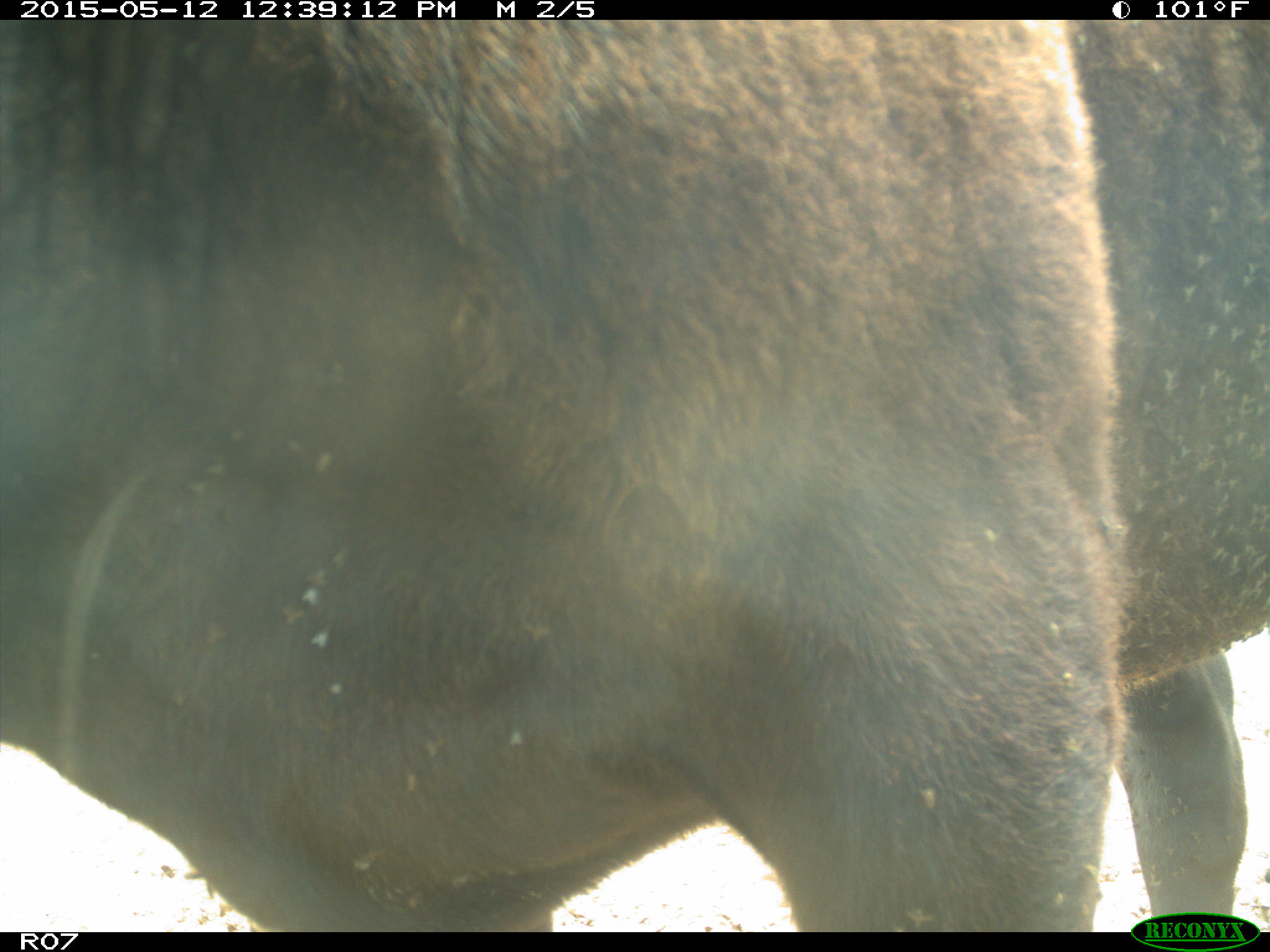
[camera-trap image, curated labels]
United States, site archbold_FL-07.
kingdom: Animalia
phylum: Chordata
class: Mammalia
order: Artiodactyla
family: Bovidae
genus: Bos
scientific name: Bos taurus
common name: domestic cow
Bos taurus (domestic cow).